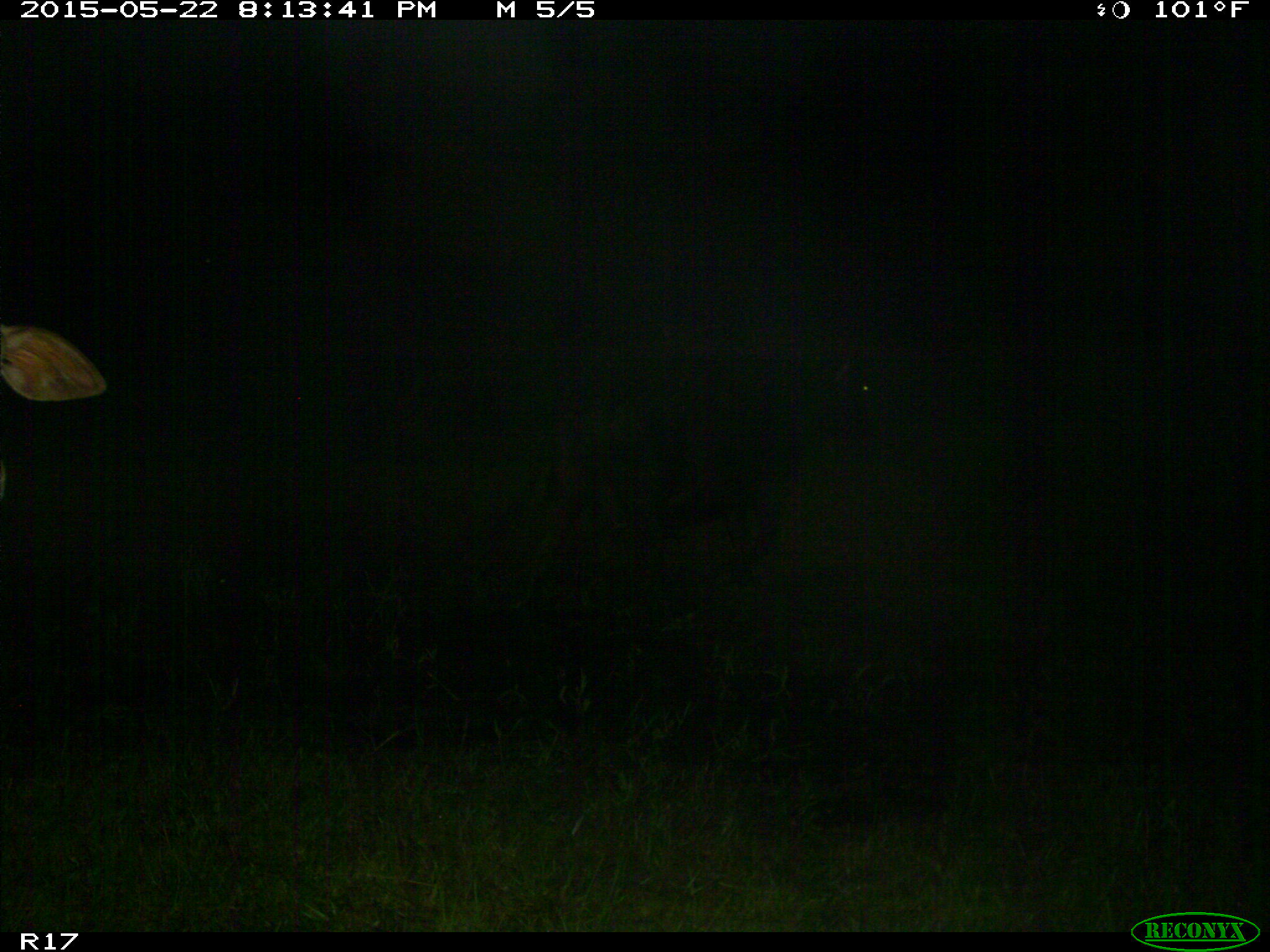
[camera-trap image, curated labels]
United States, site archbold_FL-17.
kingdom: Animalia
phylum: Chordata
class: Mammalia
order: Artiodactyla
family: Bovidae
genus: Bos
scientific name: Bos taurus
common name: domestic cow